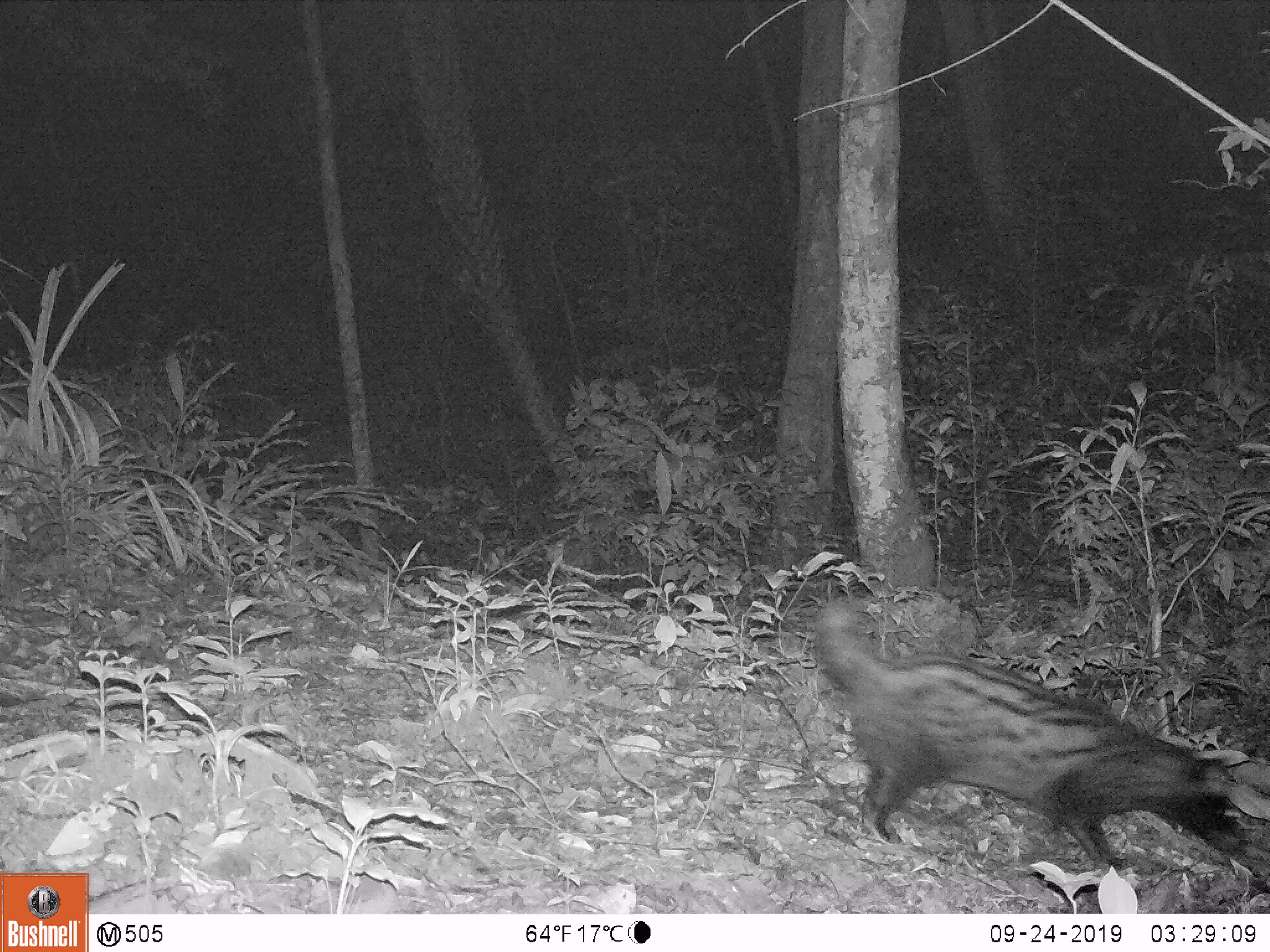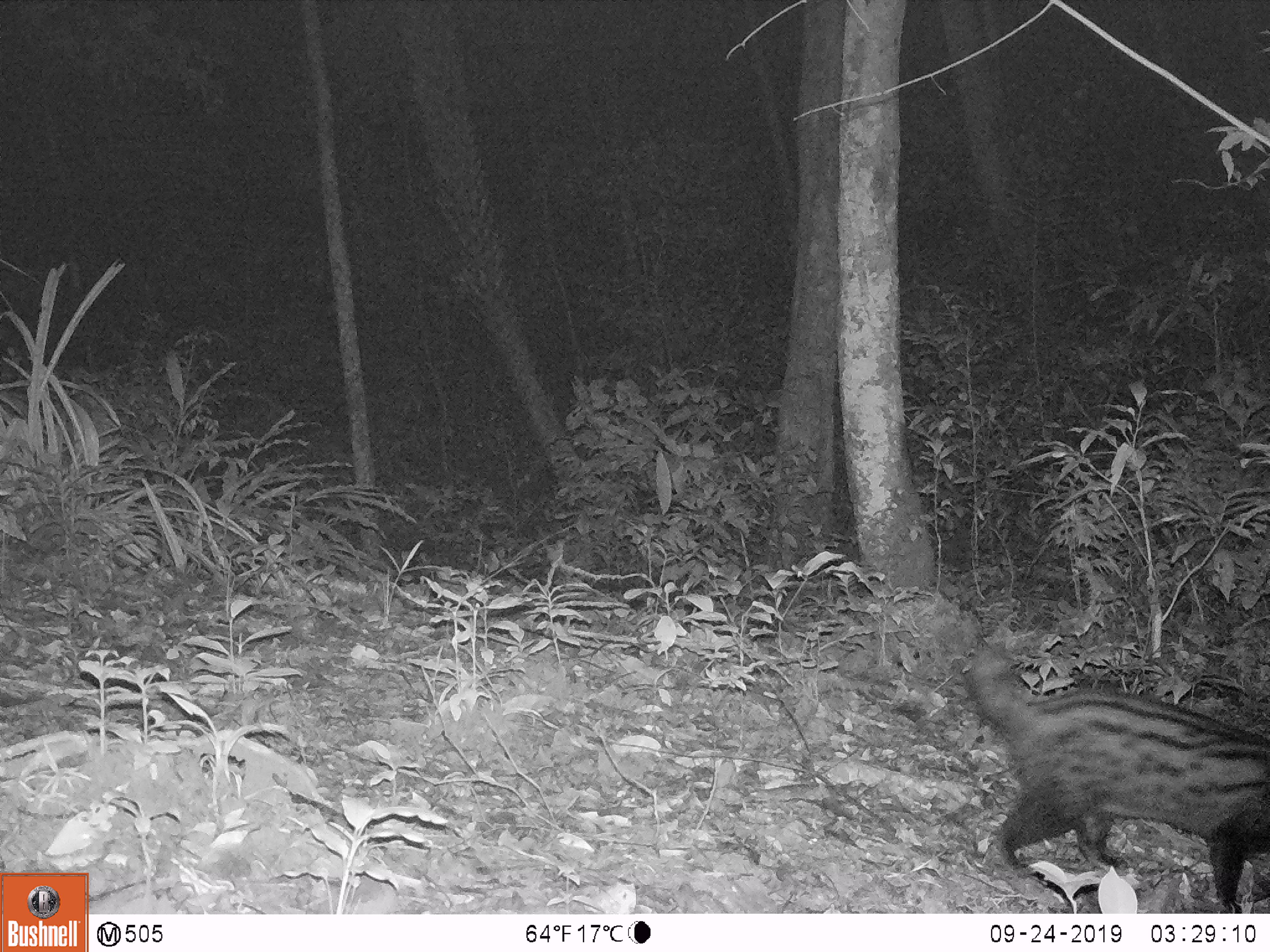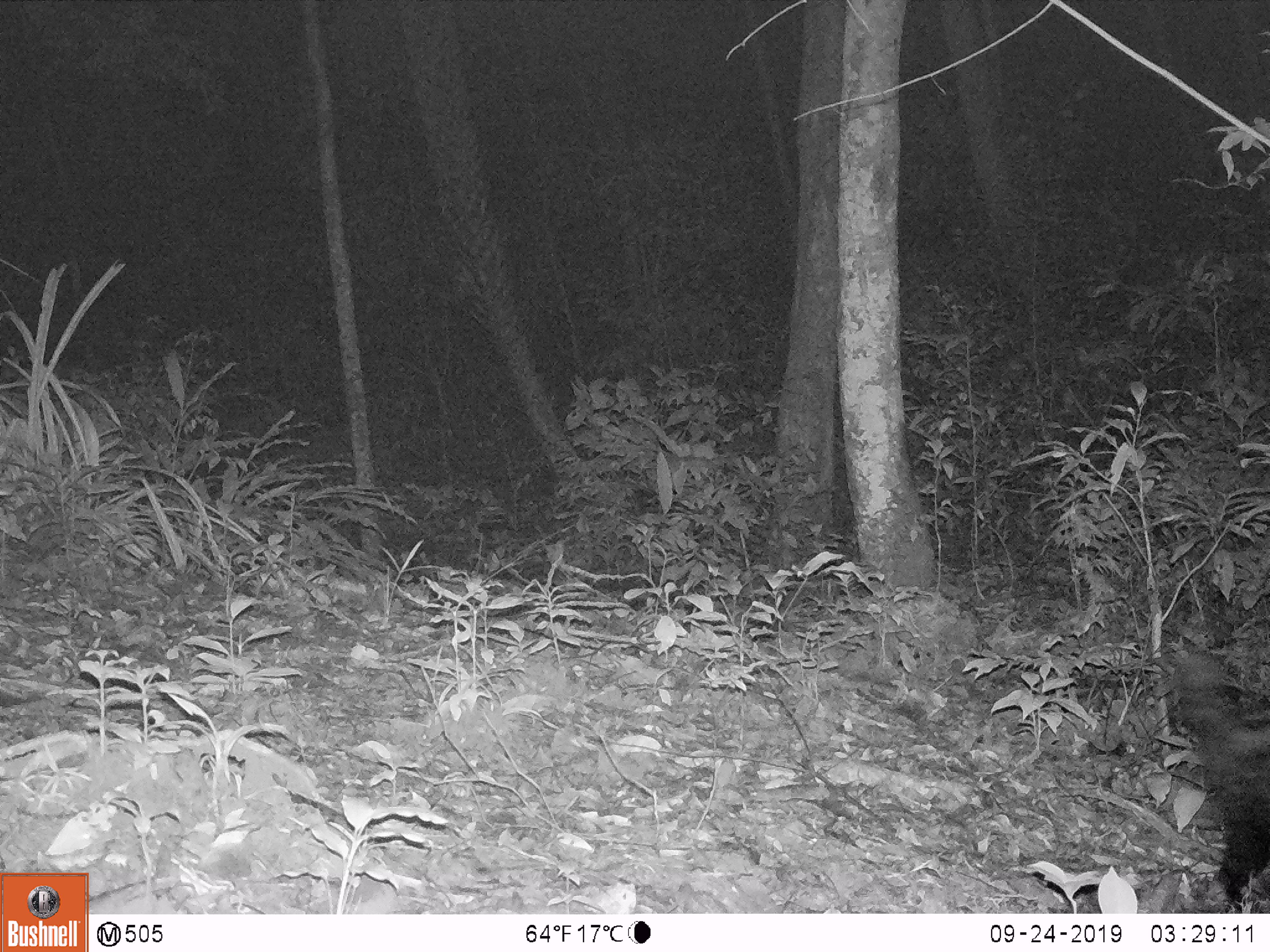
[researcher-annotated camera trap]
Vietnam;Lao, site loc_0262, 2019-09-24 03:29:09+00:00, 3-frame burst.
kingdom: Animalia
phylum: Chordata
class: Mammalia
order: Carnivora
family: Viverridae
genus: Paradoxurus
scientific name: Paradoxurus hermaphroditus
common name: common palm civet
Common palm civet (Paradoxurus hermaphroditus). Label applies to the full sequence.